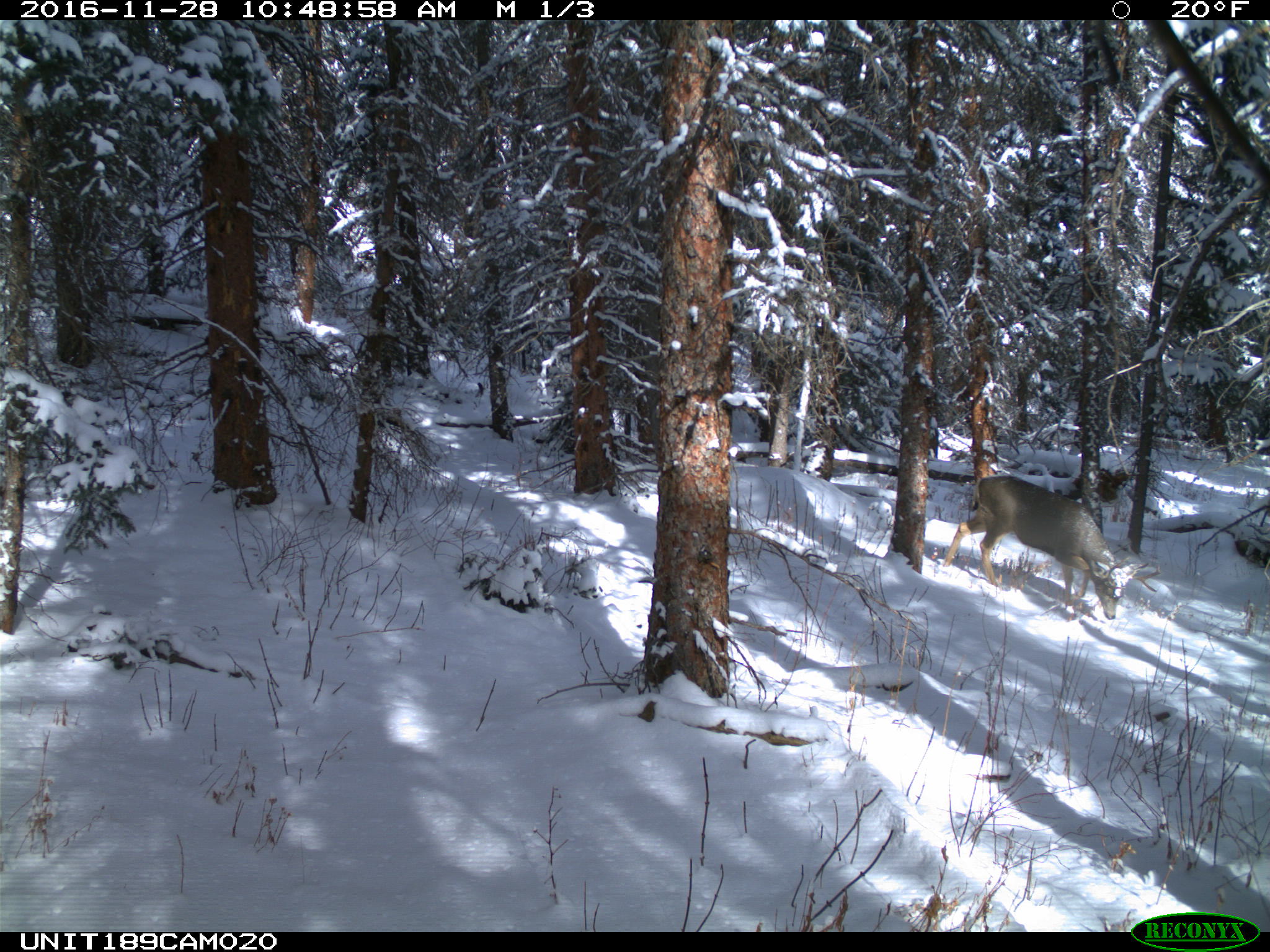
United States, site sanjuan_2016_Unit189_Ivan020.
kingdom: Animalia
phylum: Chordata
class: Mammalia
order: Artiodactyla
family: Cervidae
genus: Odocoileus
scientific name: Odocoileus hemionus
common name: mule deer